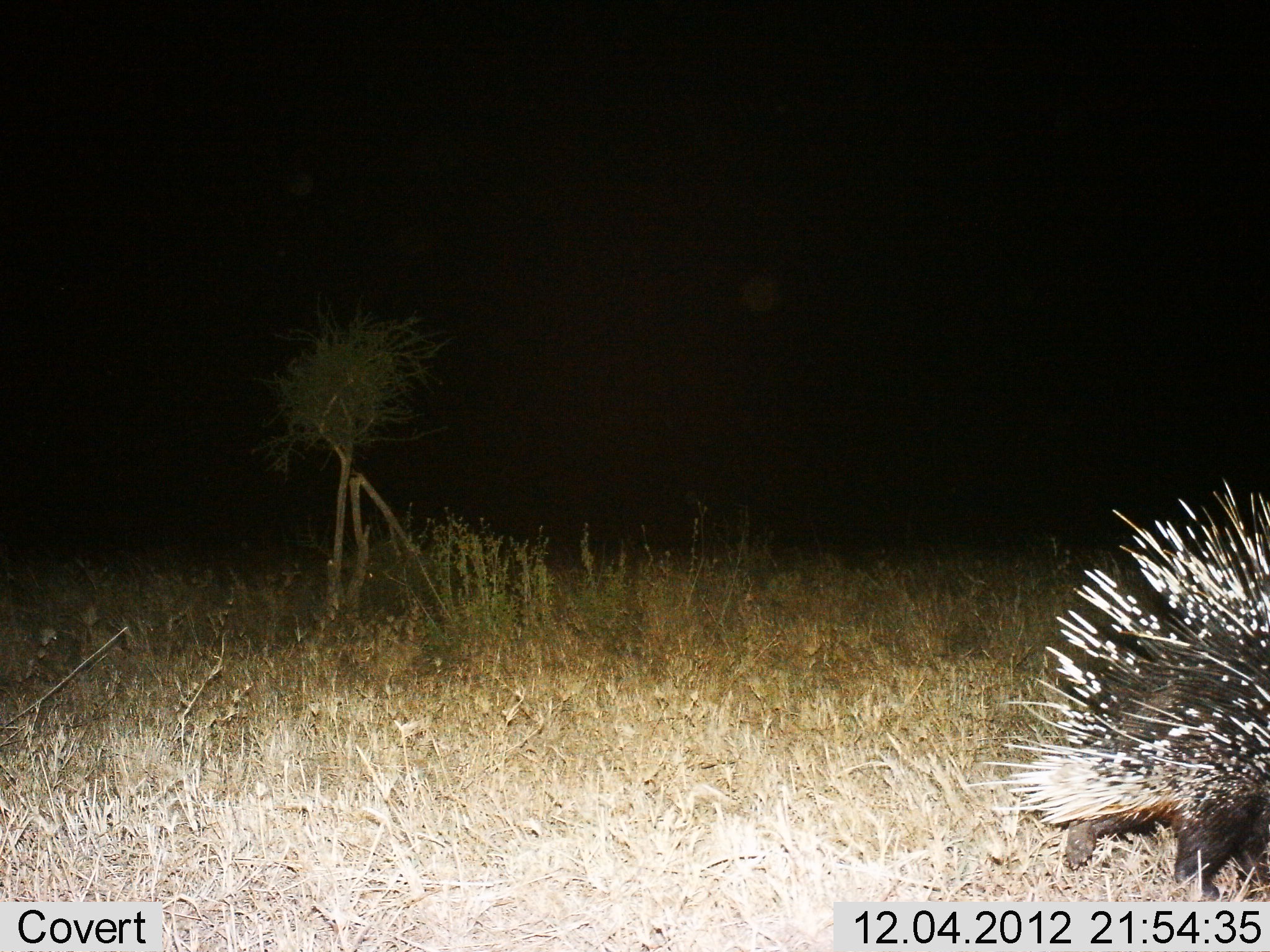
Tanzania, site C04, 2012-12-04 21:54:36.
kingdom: Animalia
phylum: Chordata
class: Mammalia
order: Rodentia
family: Hystricidae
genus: Hystrix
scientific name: Hystrix cristata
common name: crested porcupine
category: porcupine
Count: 1.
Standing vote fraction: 20%.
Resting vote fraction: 0%.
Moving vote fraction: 80%.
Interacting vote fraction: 0%.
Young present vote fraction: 0%.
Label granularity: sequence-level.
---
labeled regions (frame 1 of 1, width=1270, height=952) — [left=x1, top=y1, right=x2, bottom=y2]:
animal: [left=961, top=477, right=1270, bottom=903]